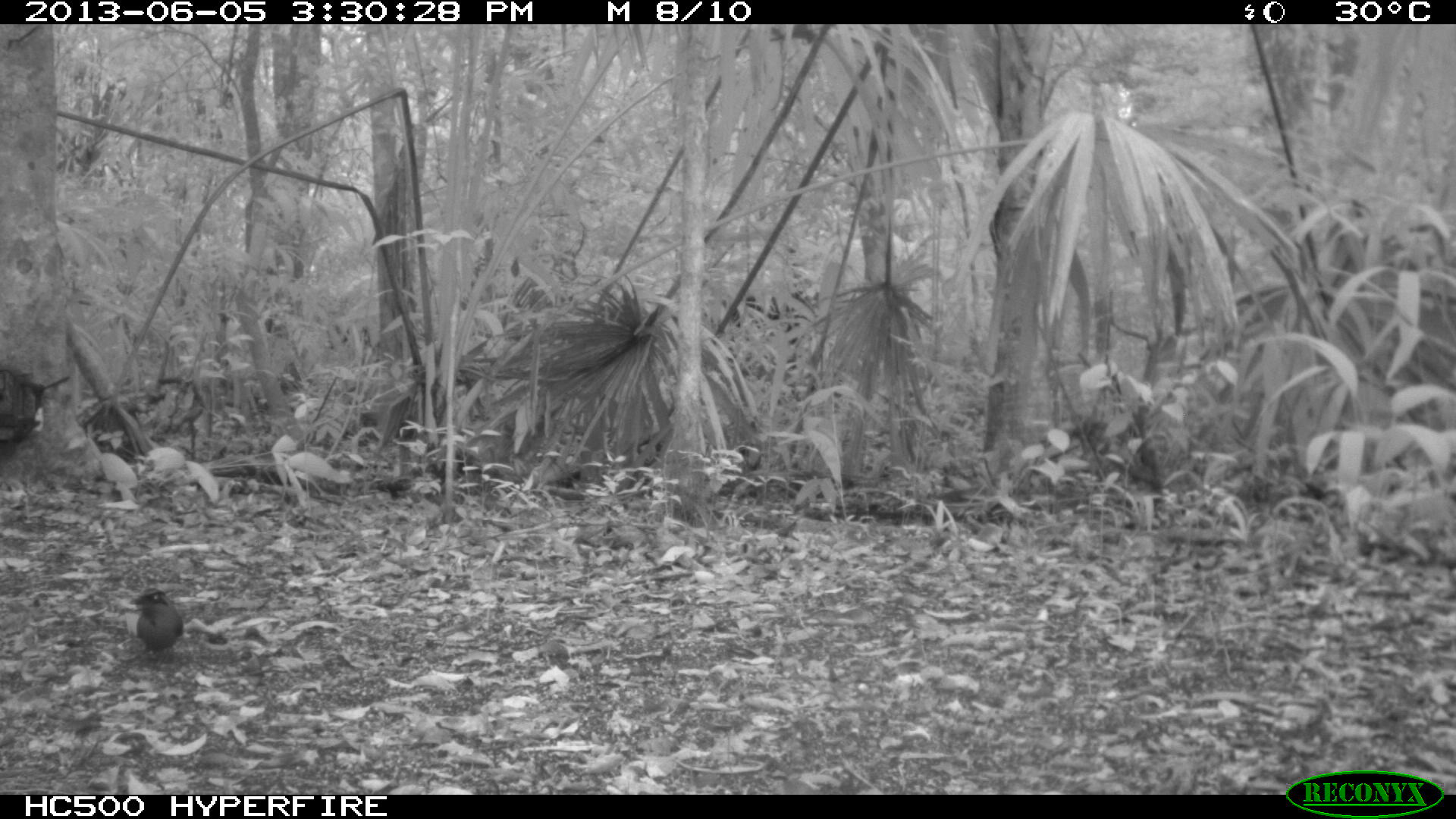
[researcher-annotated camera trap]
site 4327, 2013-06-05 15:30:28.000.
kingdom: Animalia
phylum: Chordata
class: Aves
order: Coraciiformes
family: Momotidae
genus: Momotus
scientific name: Momotus momota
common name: amazonian motmot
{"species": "Momotus momota (amazonian motmot)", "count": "1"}